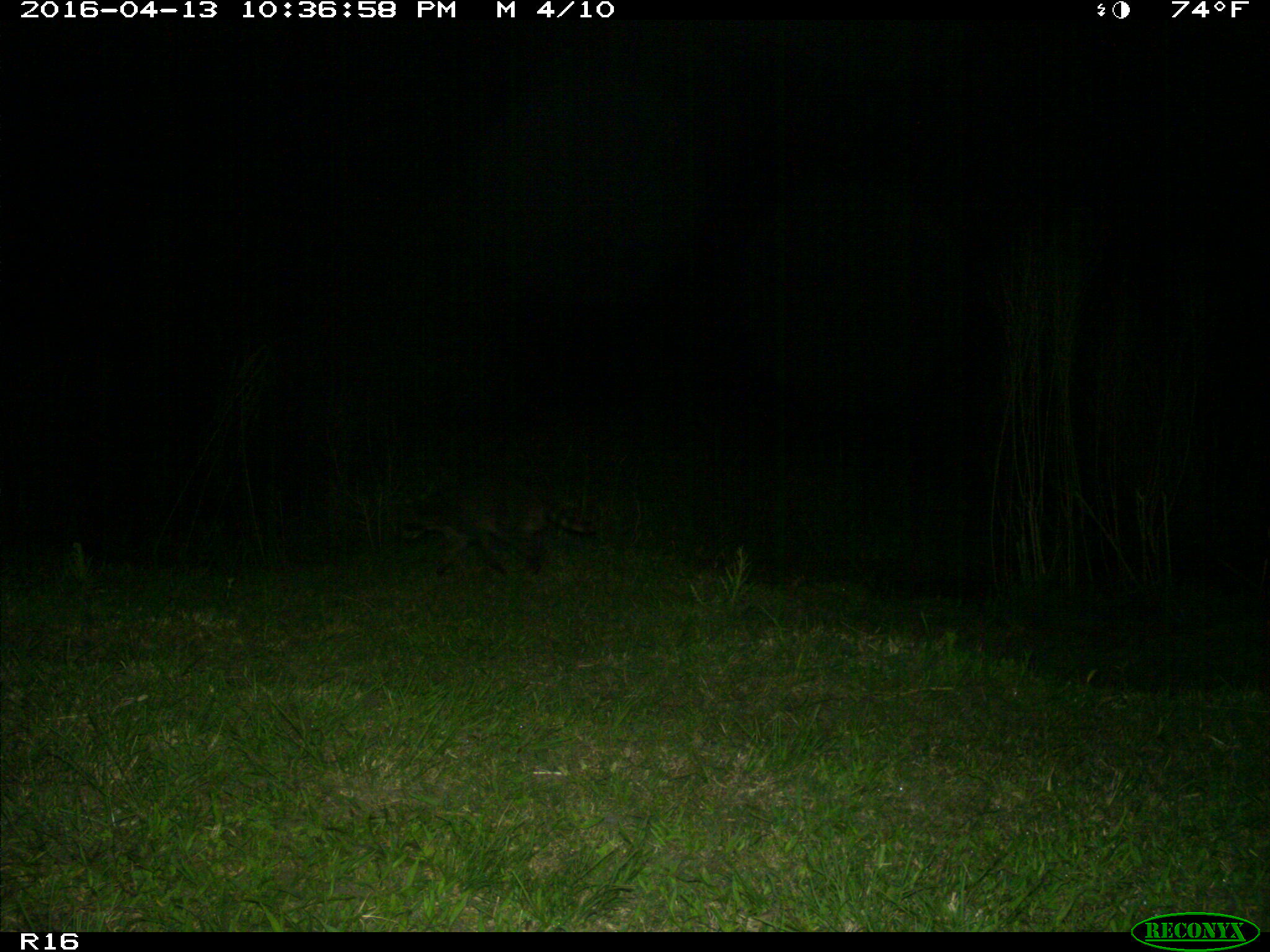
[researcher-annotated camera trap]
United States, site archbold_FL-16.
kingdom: Animalia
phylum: Chordata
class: Mammalia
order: Carnivora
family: Procyonidae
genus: Procyon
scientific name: Procyon lotor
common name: common raccoon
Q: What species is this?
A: Procyon lotor (common raccoon).